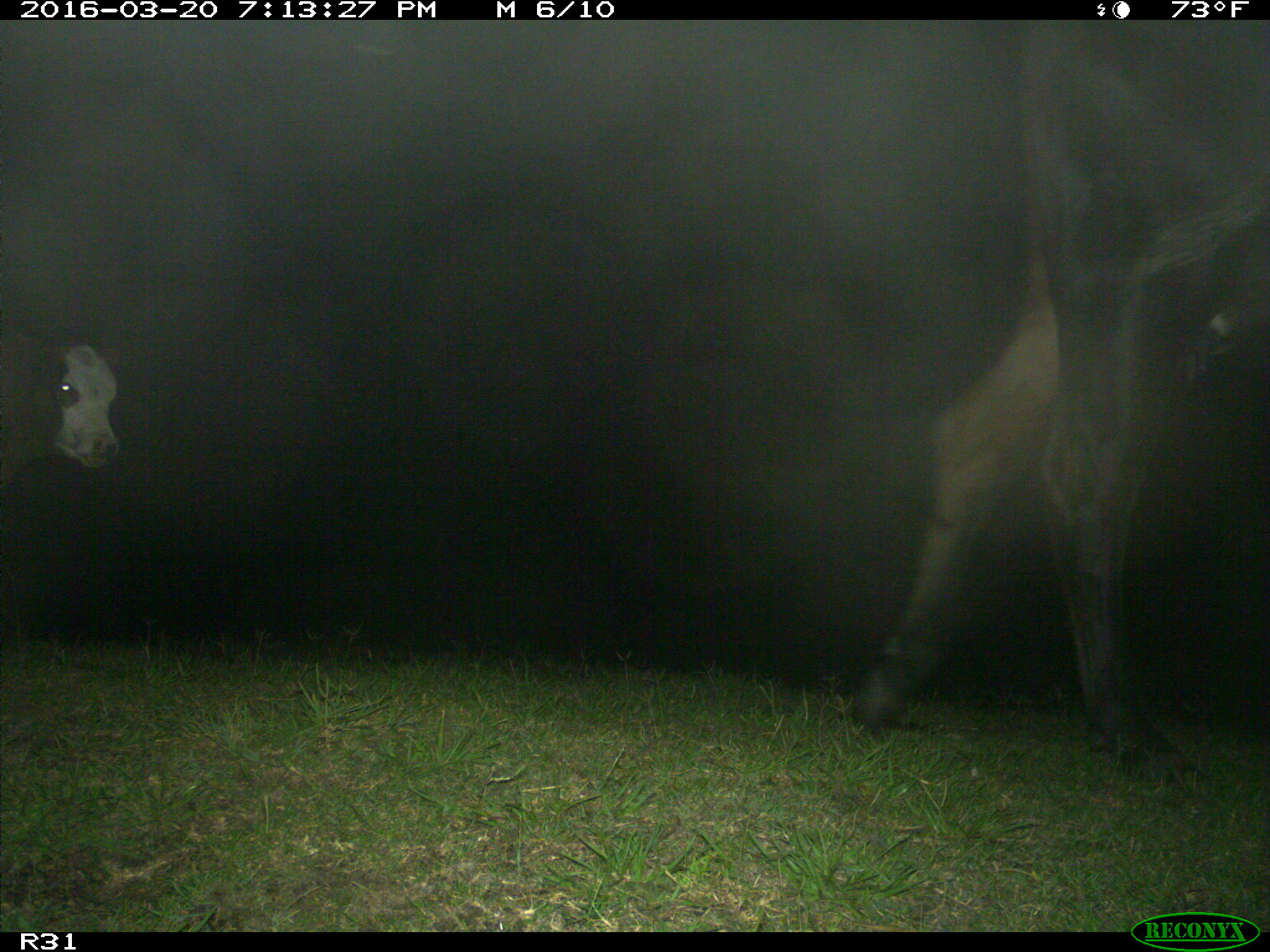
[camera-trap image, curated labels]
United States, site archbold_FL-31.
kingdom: Animalia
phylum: Chordata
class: Mammalia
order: Artiodactyla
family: Bovidae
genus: Bos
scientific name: Bos taurus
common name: domestic cow